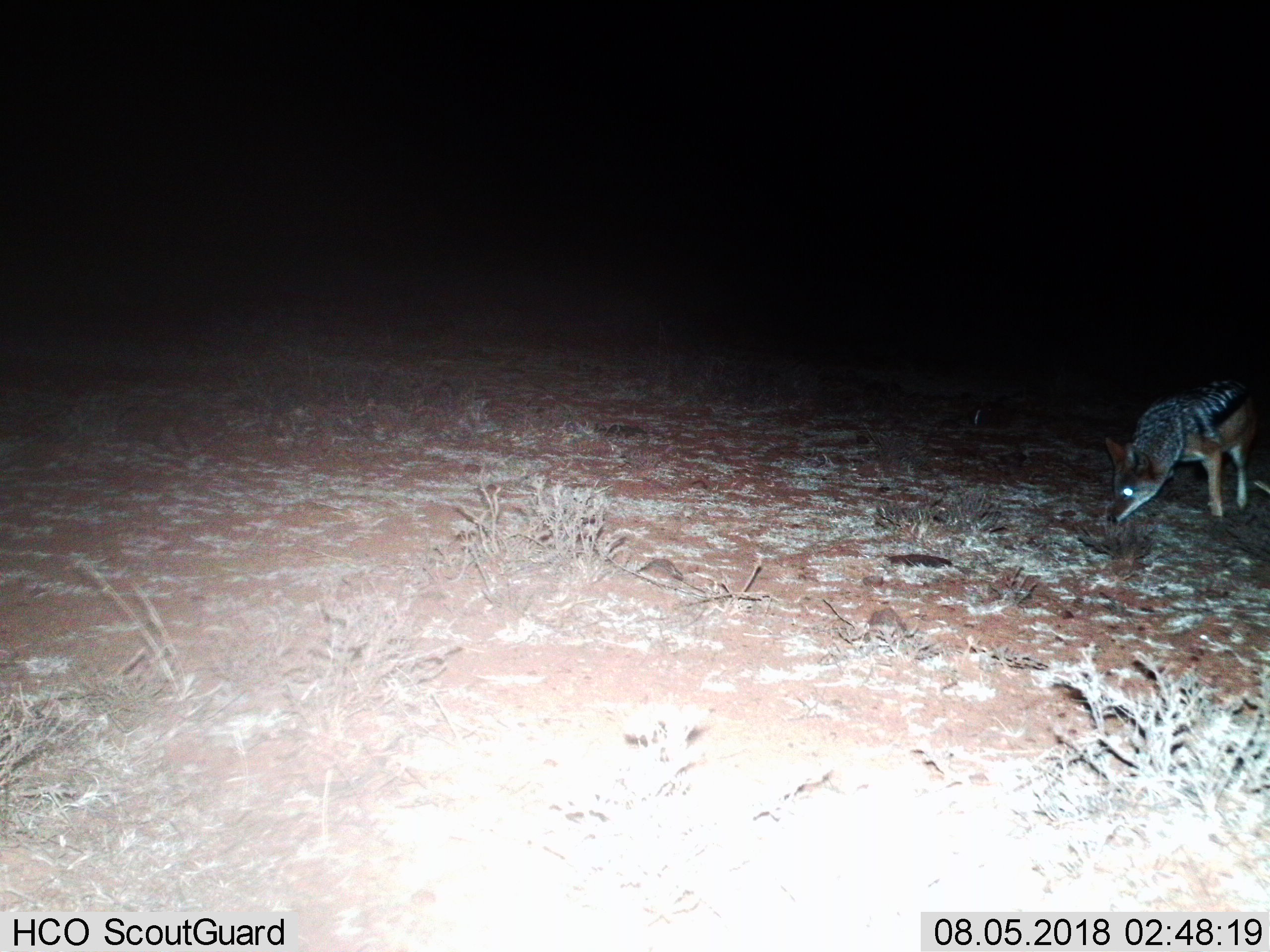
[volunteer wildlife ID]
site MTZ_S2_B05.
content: unidentified animal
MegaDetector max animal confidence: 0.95